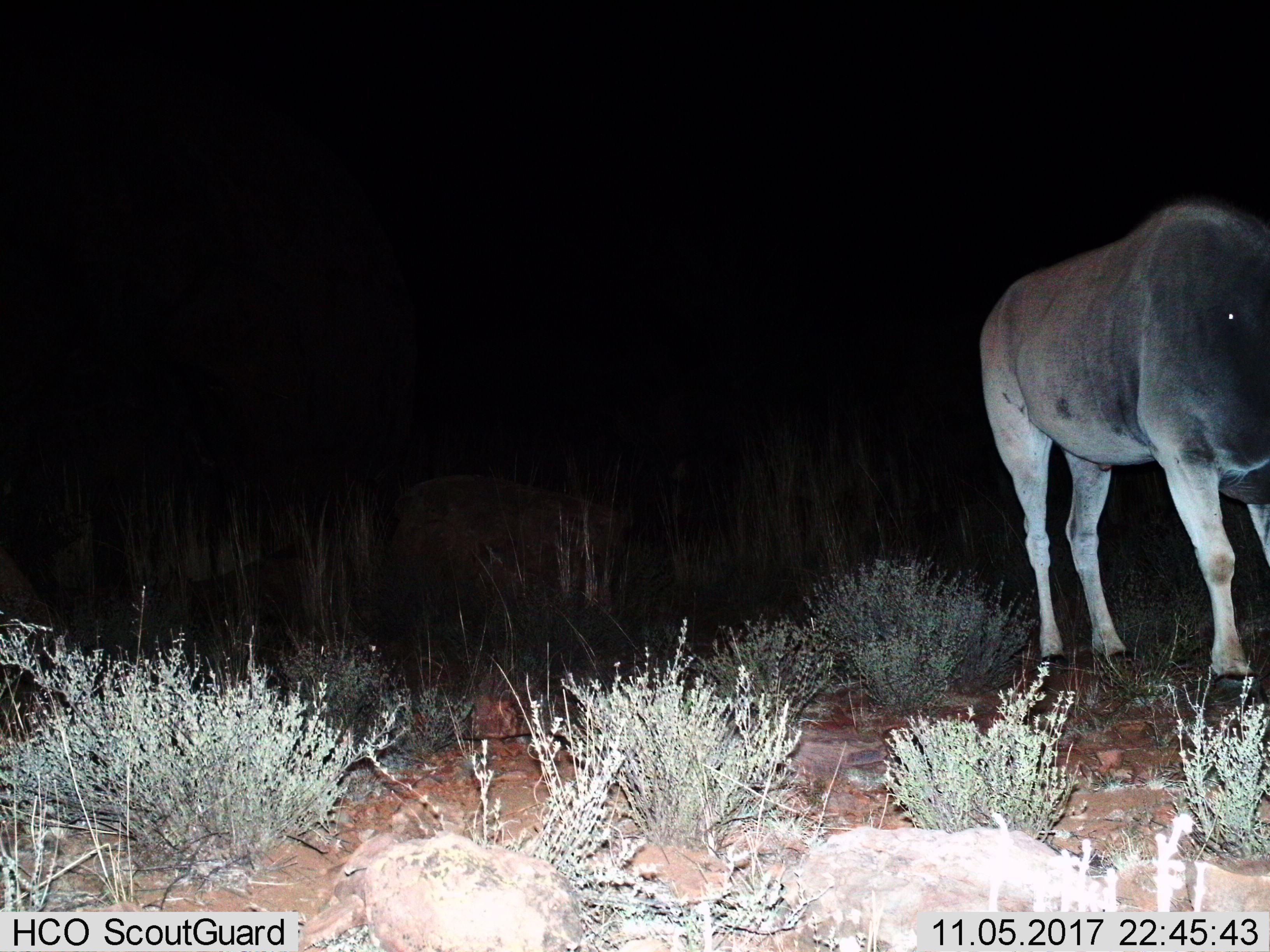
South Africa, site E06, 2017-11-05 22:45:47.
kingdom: Animalia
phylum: Chordata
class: Mammalia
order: Artiodactyla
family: Bovidae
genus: Tragelaphus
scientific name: Tragelaphus oryx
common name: eland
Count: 1.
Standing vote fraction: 62%.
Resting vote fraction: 0%.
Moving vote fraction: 38%.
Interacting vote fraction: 0%.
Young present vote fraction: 0%.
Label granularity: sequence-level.